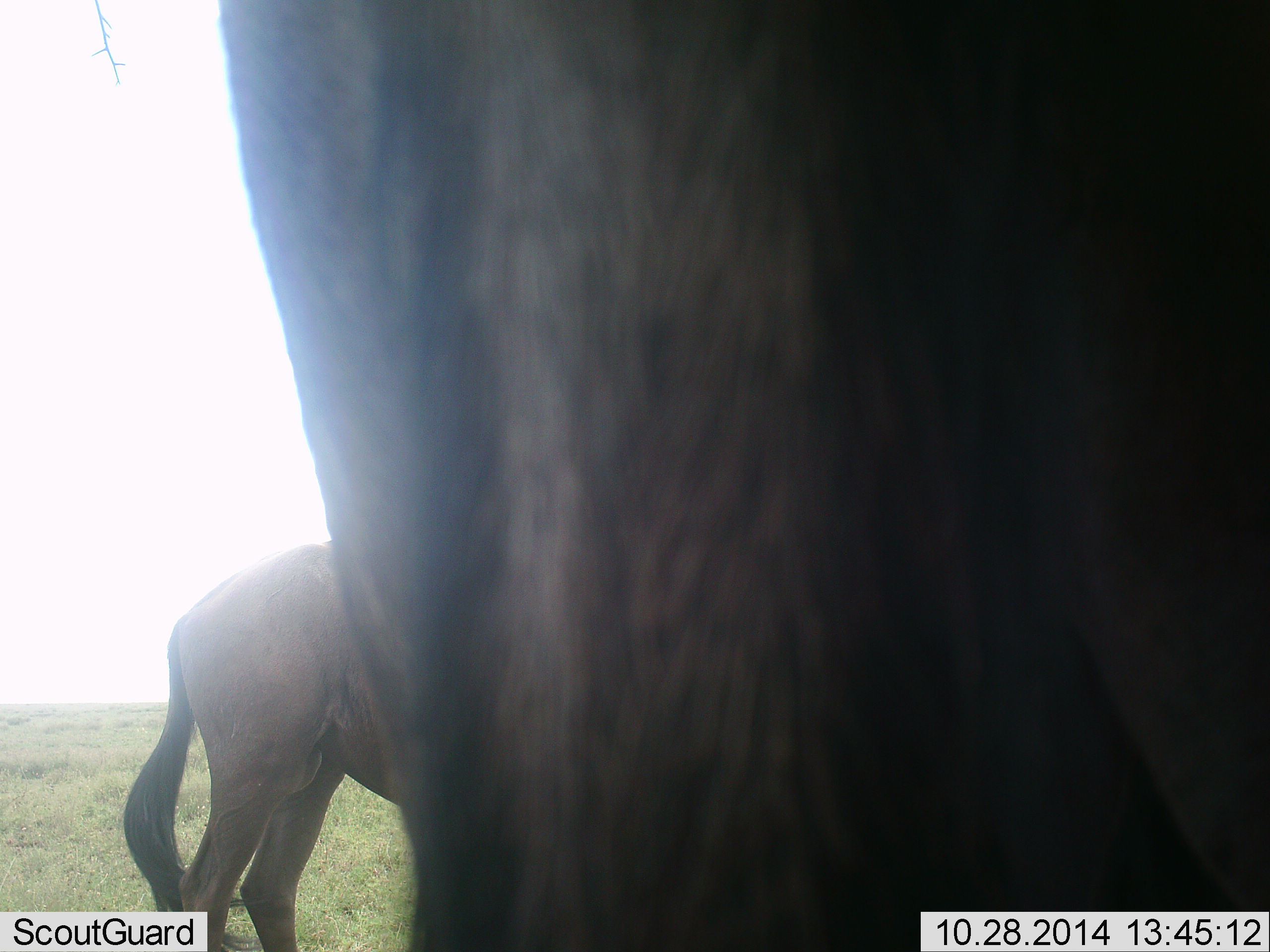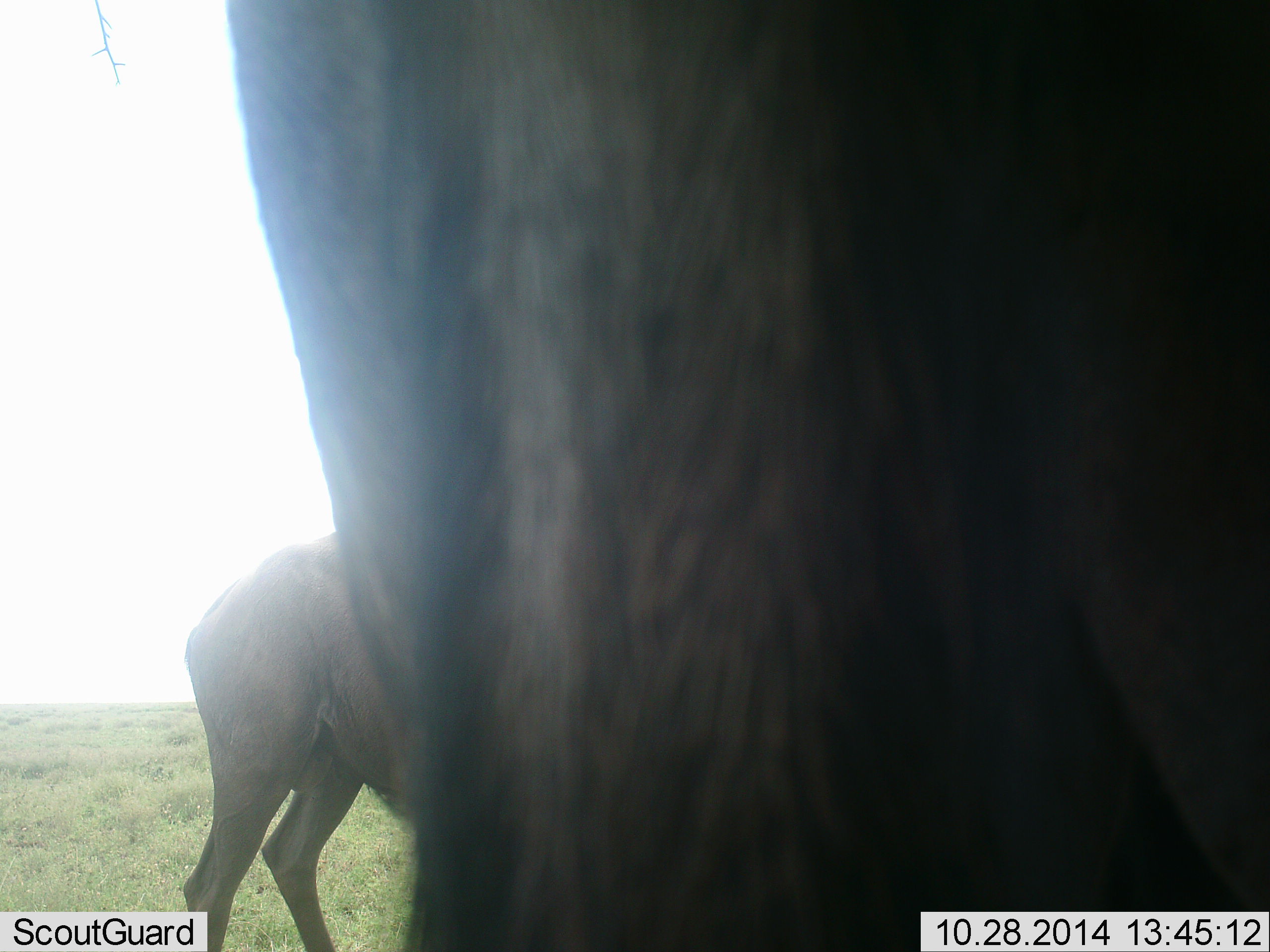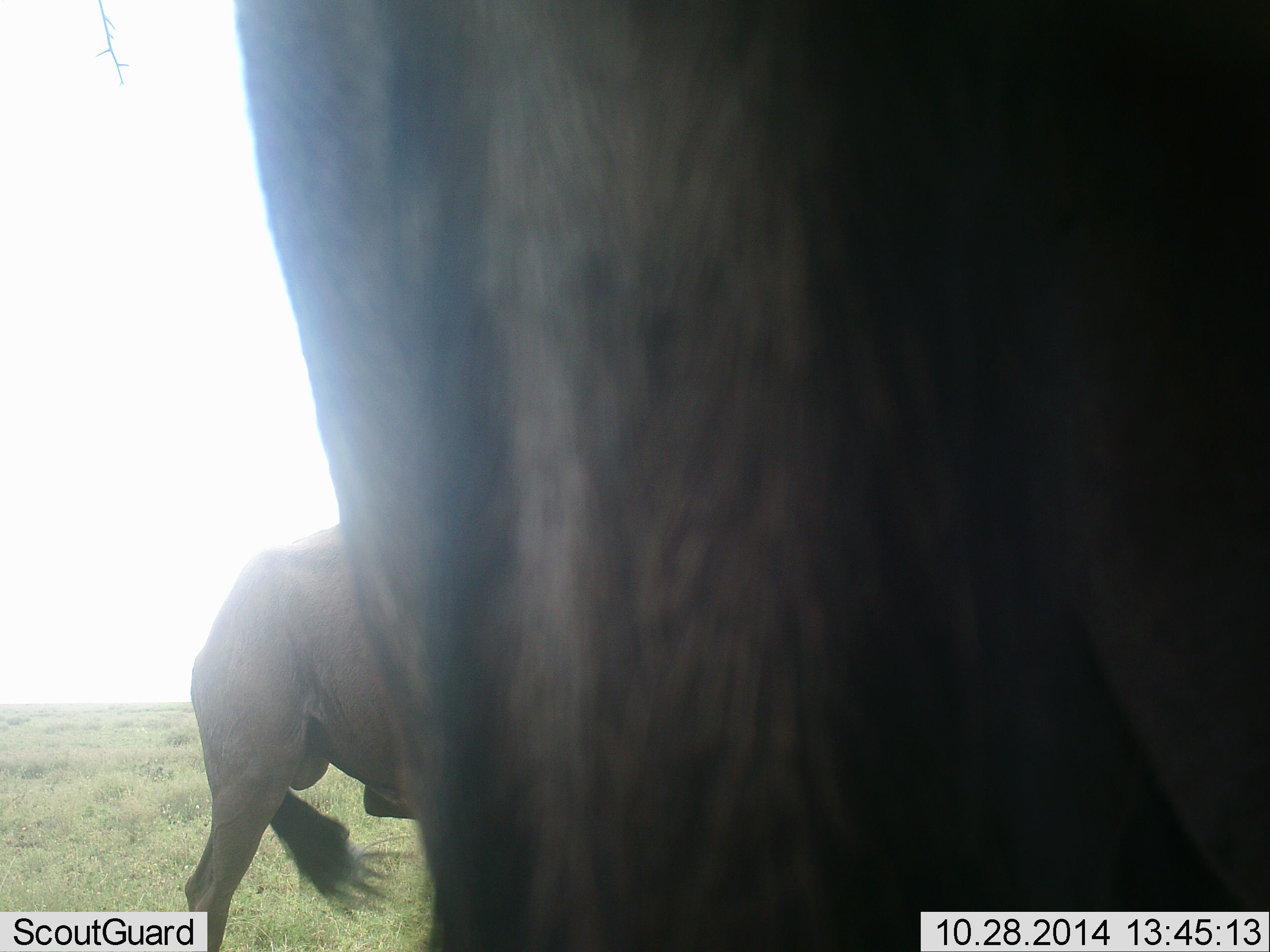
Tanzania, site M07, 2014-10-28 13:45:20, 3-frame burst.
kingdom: Animalia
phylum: Chordata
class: Mammalia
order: Artiodactyla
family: Bovidae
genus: Connochaetes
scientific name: Connochaetes taurinus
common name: blue wildebeest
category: wildebeest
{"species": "wildebeest (blue wildebeest) (Connochaetes taurinus)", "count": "2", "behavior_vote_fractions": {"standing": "100%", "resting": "0%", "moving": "0%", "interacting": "0%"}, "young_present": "10%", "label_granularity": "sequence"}